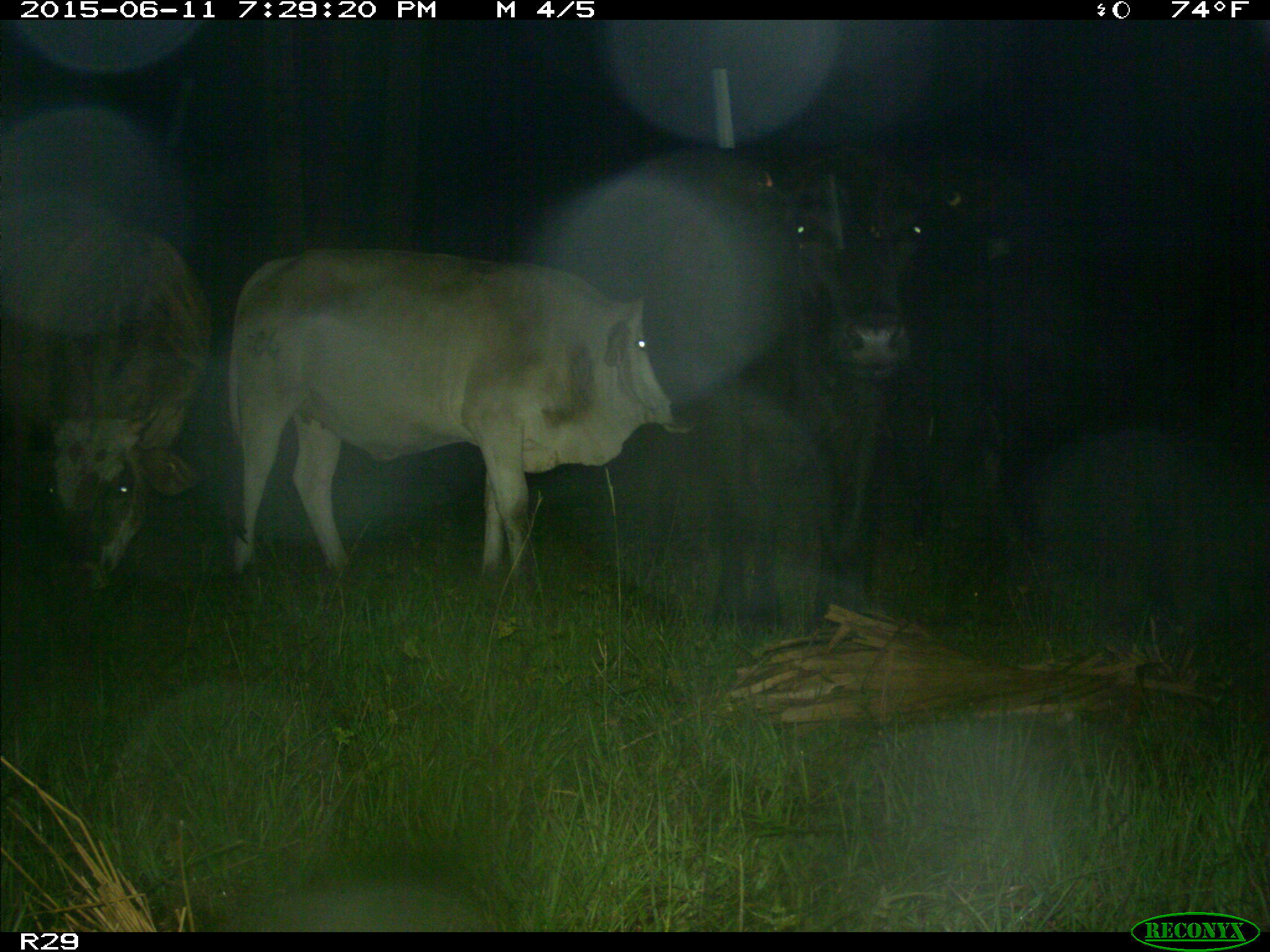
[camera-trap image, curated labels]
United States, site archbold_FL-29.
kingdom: Animalia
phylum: Chordata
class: Mammalia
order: Artiodactyla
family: Bovidae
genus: Bos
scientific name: Bos taurus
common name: domestic cow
Bos taurus (domestic cow).